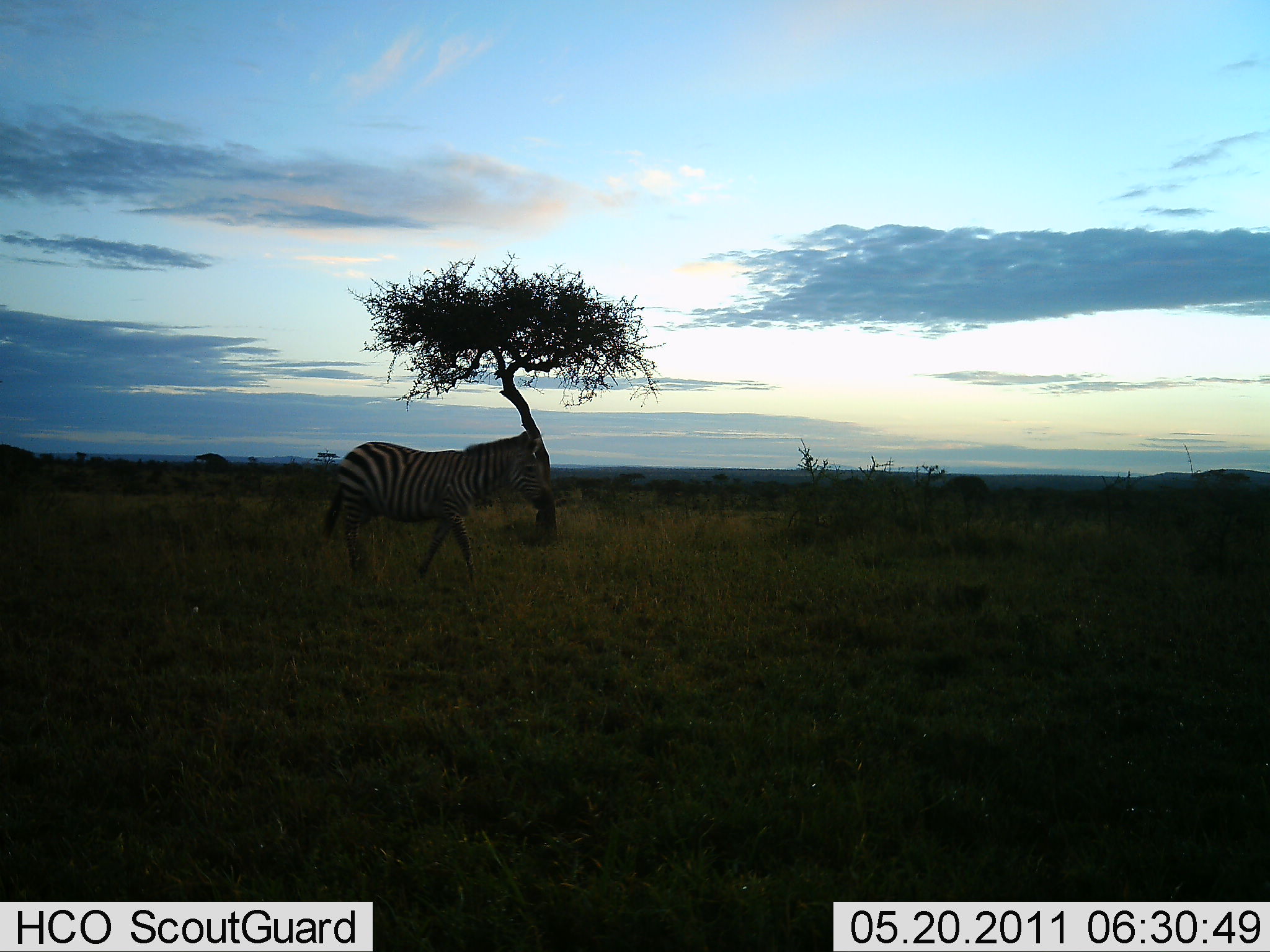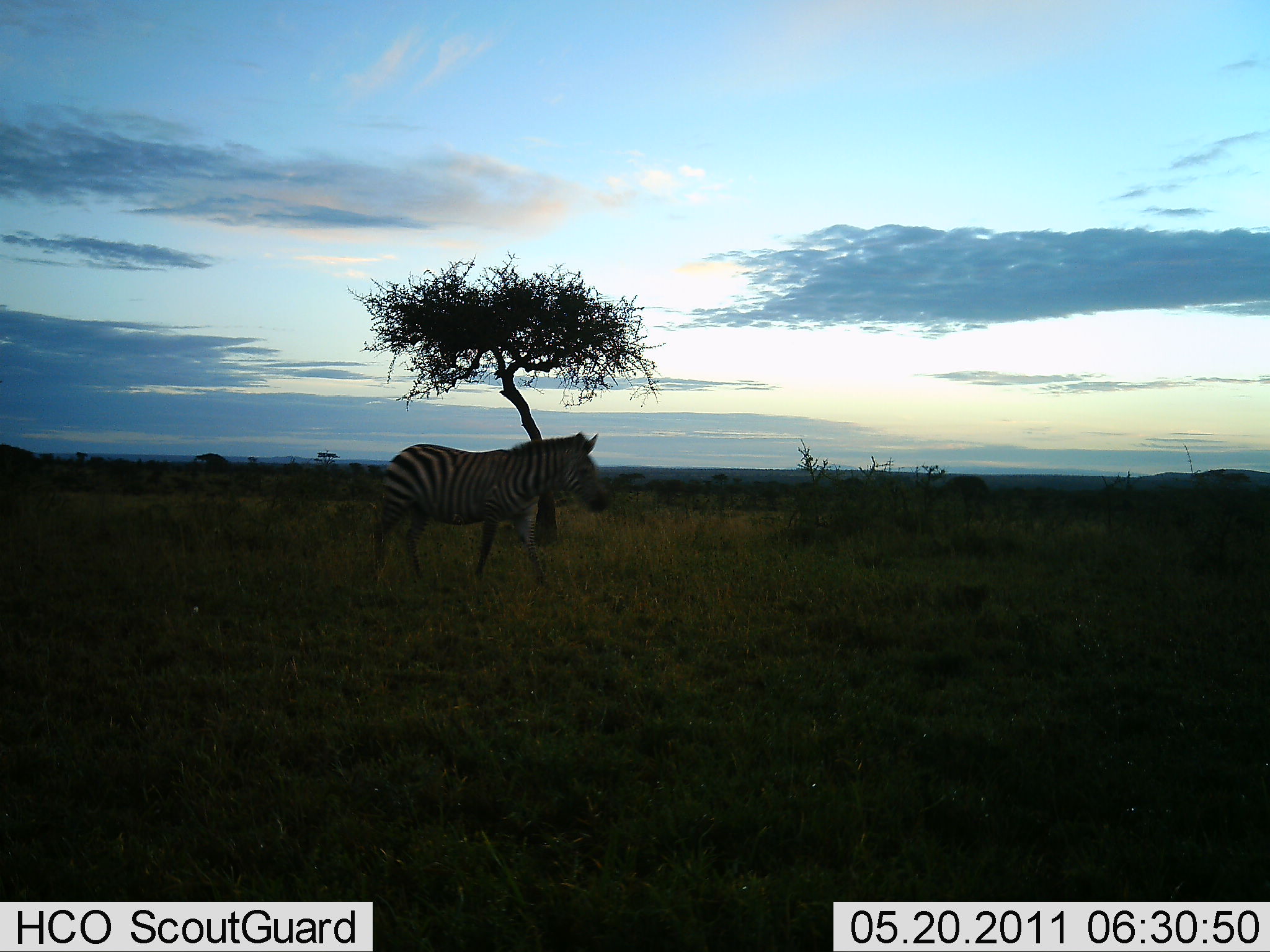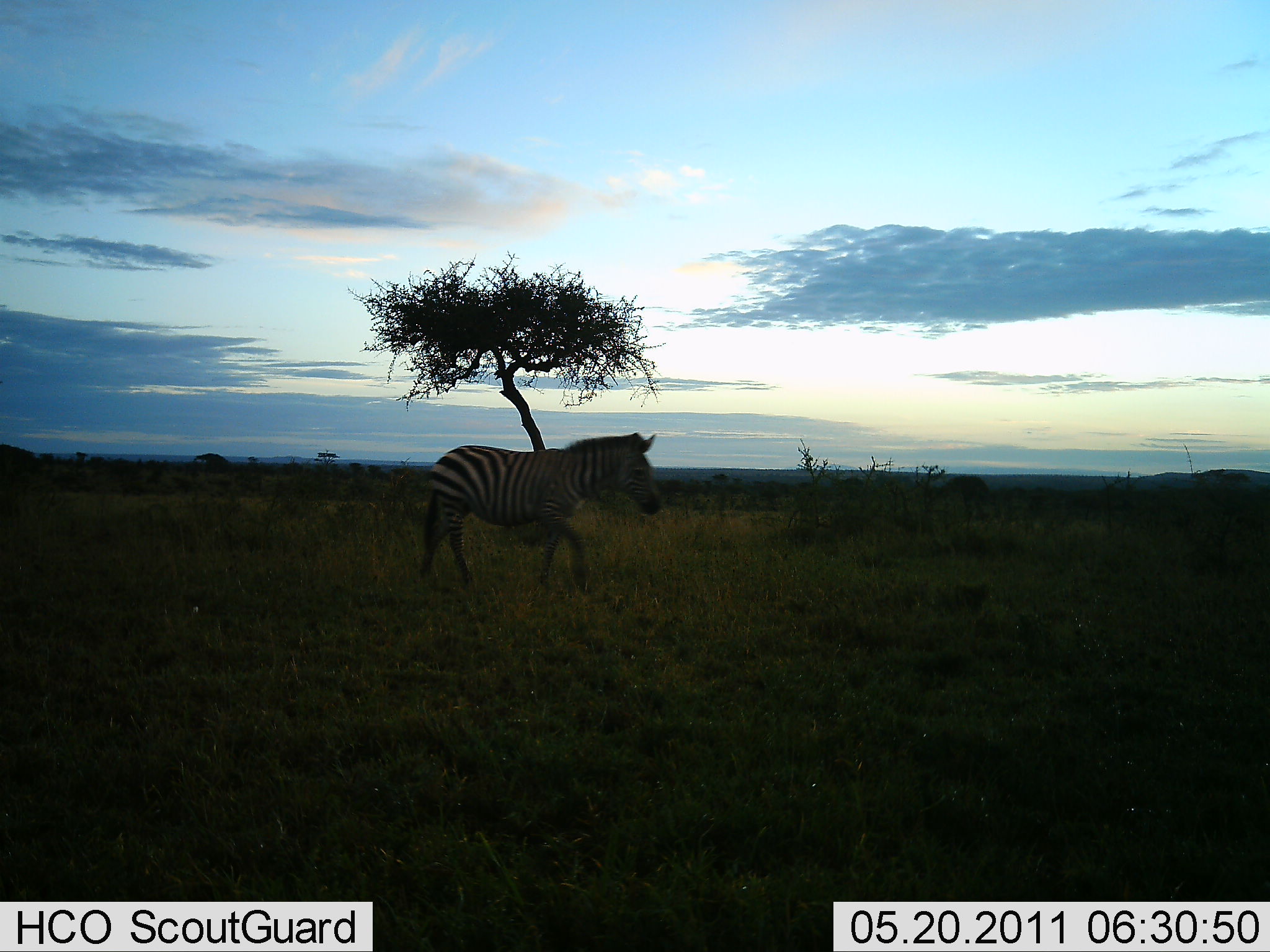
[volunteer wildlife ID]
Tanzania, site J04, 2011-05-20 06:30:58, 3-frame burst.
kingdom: Animalia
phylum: Chordata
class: Mammalia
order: Perissodactyla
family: Equidae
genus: Equus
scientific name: Equus quagga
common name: plains zebra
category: zebra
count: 1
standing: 8%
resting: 0%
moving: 92%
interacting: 0%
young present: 0%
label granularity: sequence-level